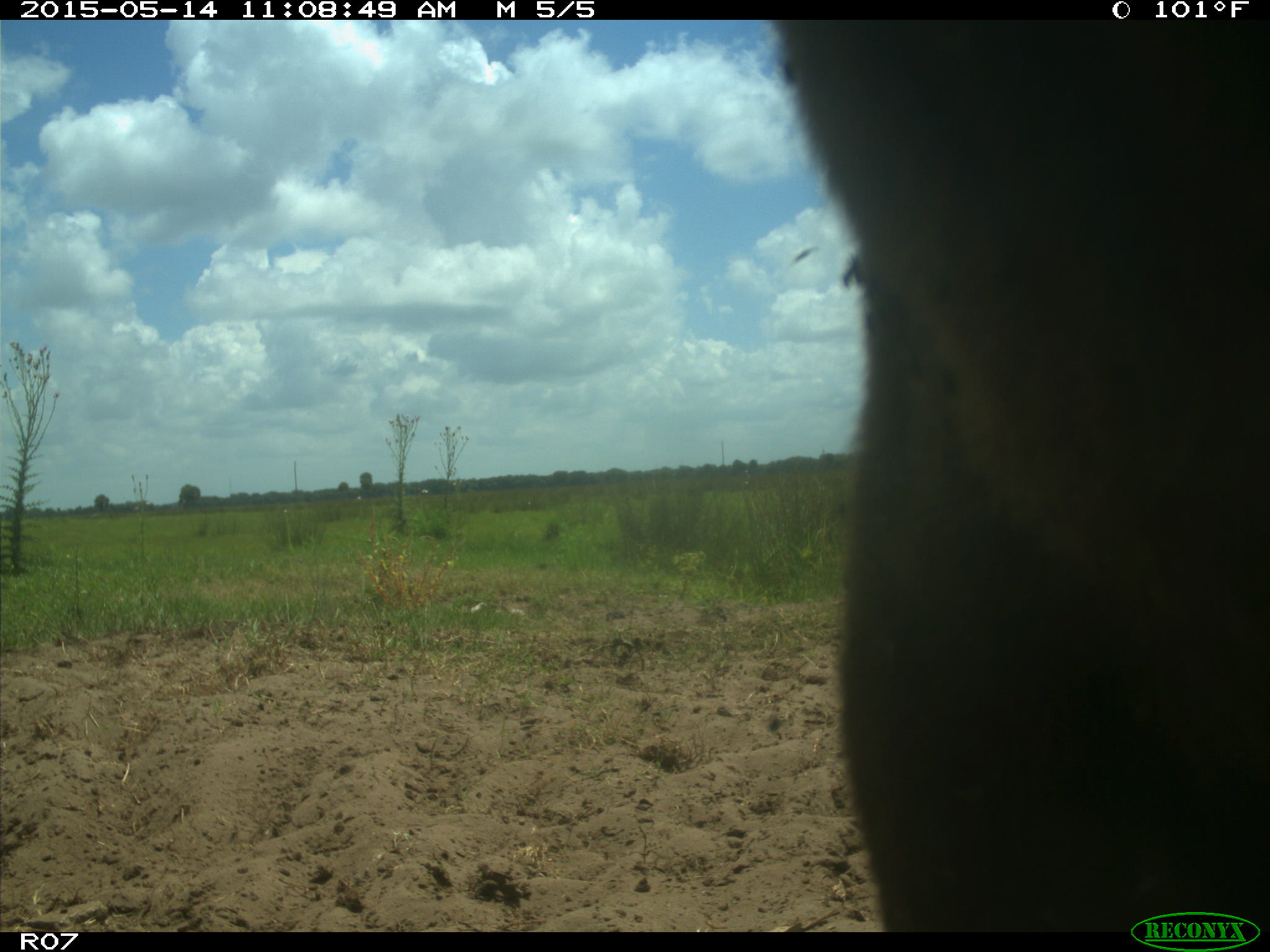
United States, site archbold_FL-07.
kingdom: Animalia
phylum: Chordata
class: Mammalia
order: Artiodactyla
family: Bovidae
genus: Bos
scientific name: Bos taurus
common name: domestic cow